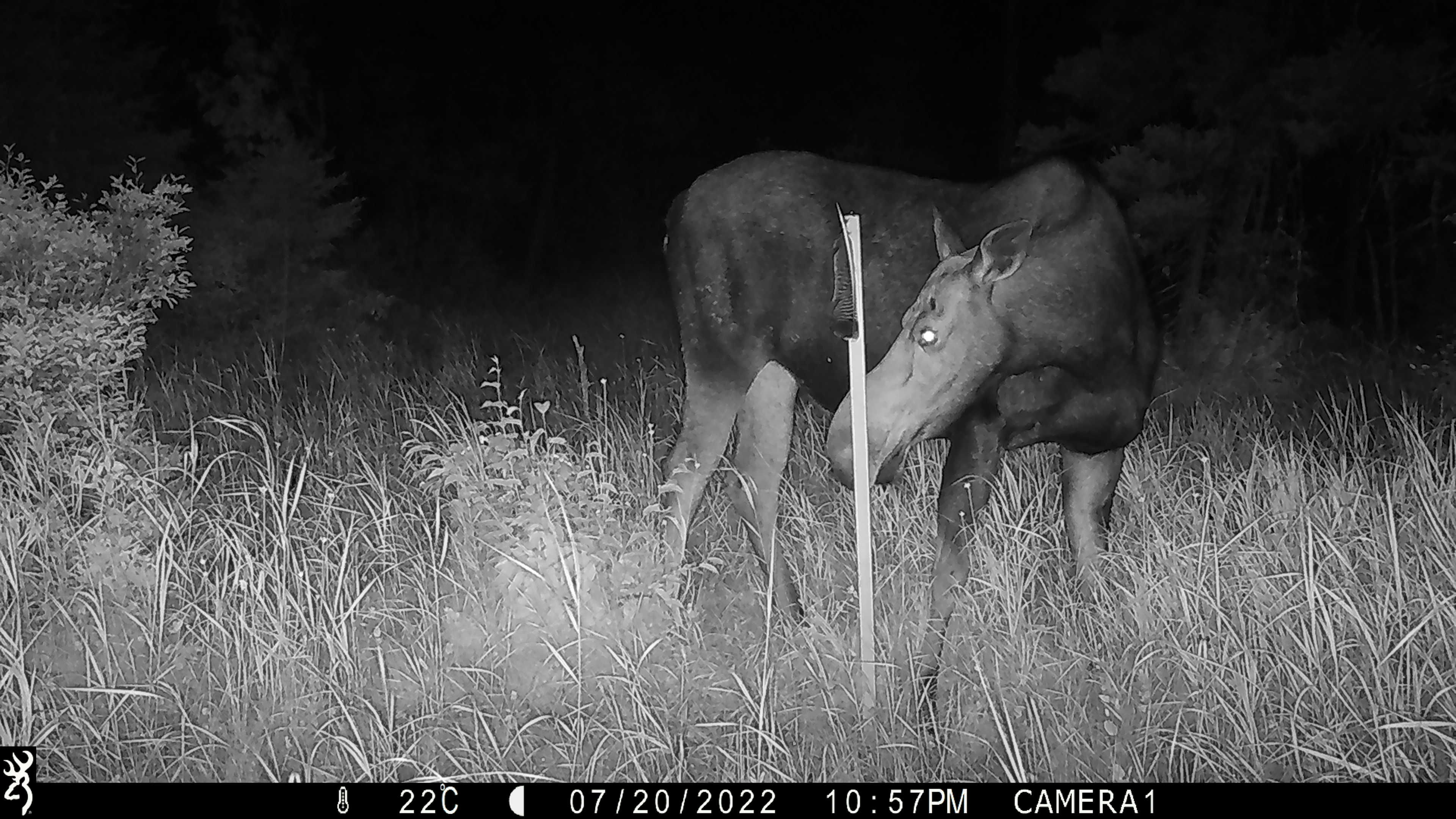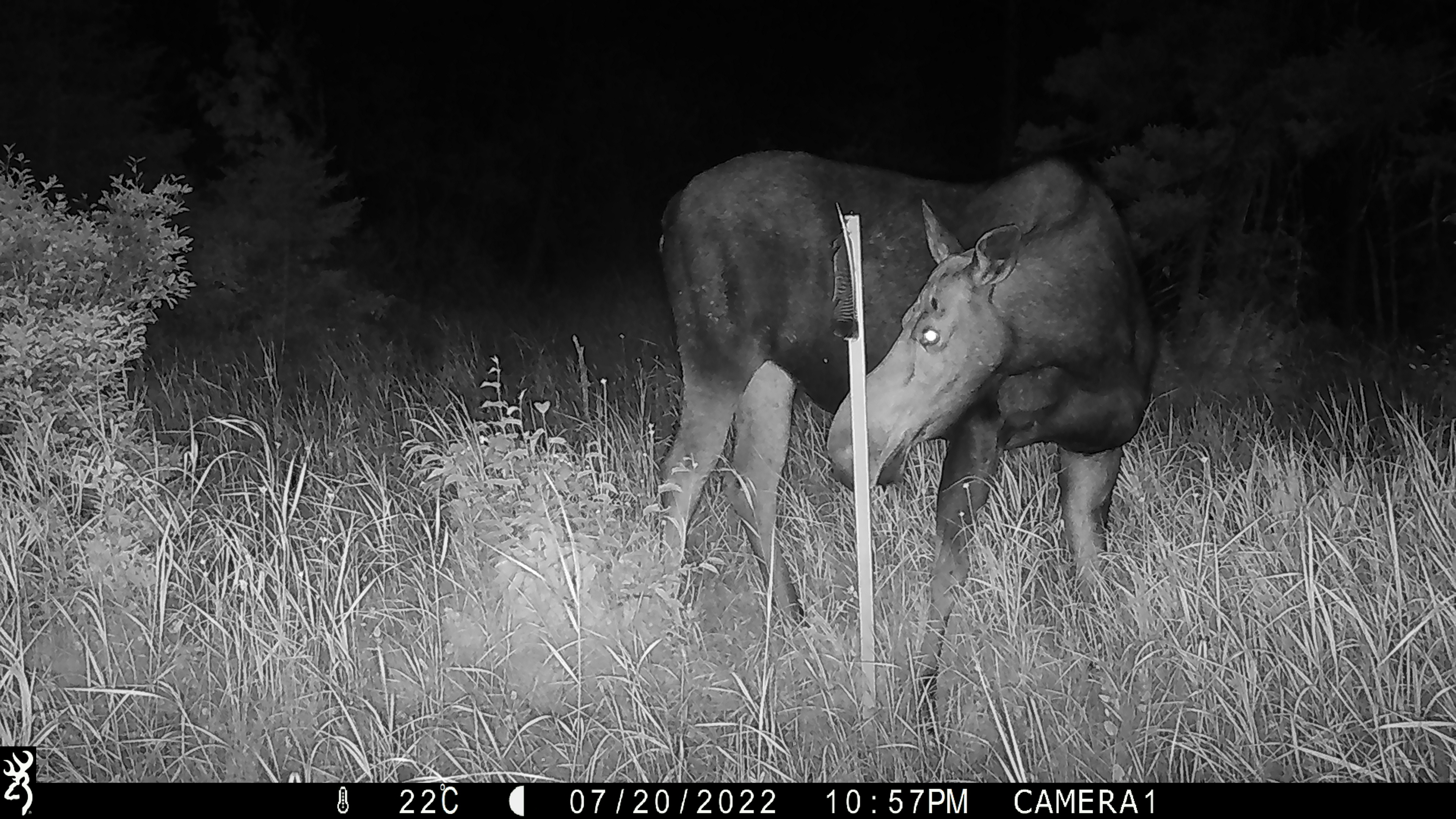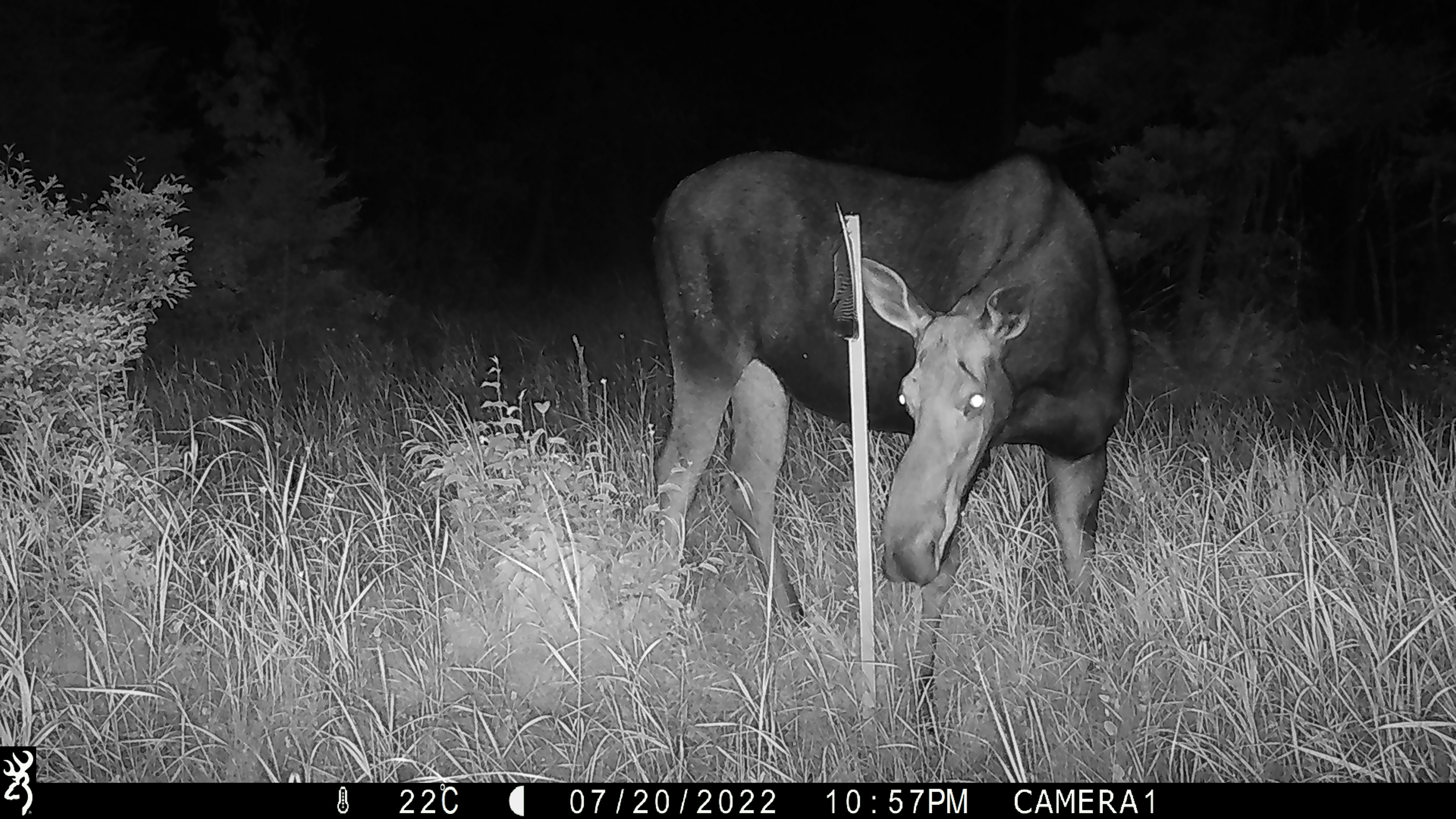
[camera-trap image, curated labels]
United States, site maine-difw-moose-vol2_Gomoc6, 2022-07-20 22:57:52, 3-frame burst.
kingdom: Animalia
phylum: Chordata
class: Mammalia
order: Artiodactyla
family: Cervidae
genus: Alces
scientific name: Alces alces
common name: moose